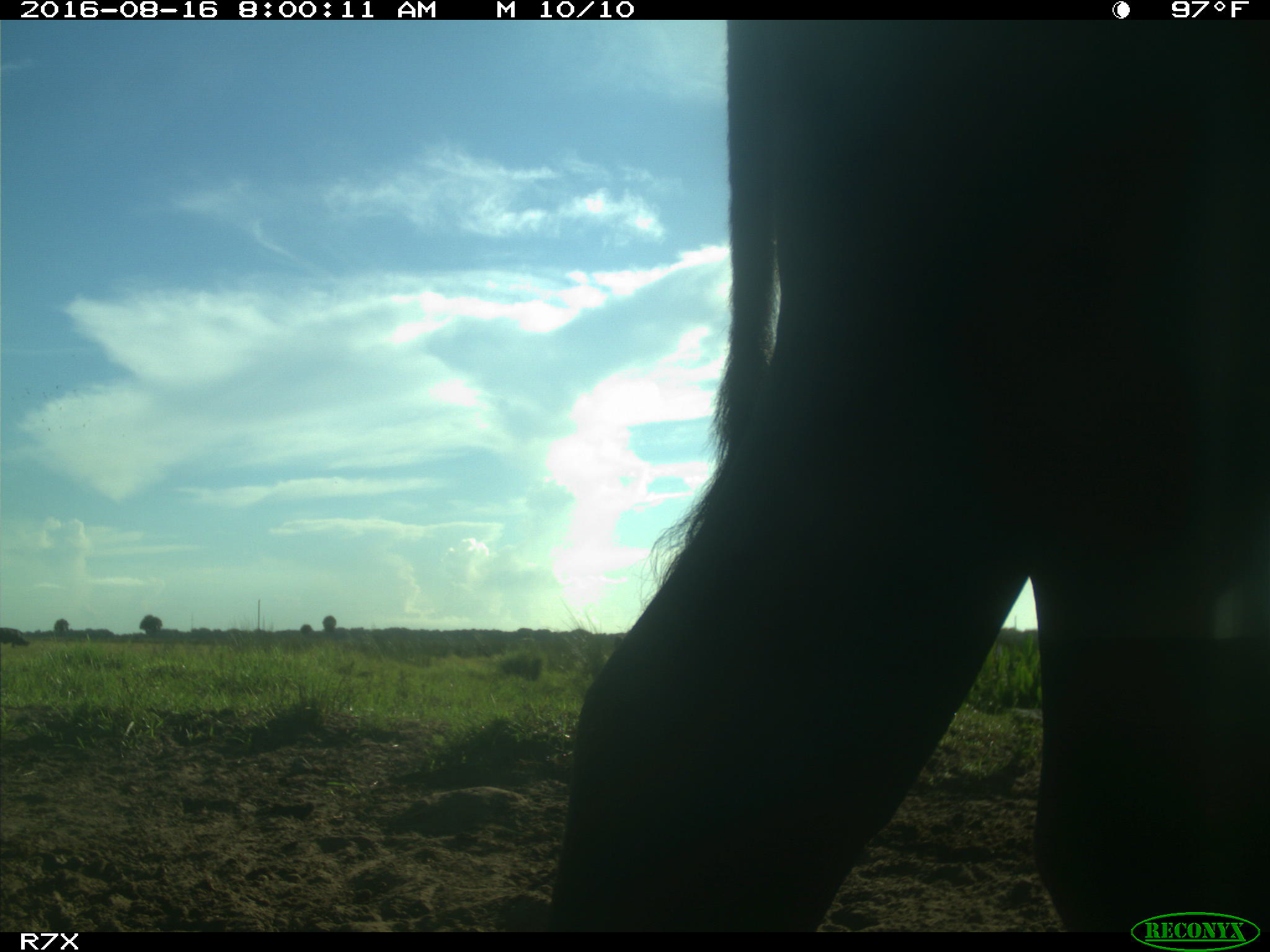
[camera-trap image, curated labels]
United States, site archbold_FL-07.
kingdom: Animalia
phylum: Chordata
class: Mammalia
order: Artiodactyla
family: Bovidae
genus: Bos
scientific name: Bos taurus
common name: domestic cow